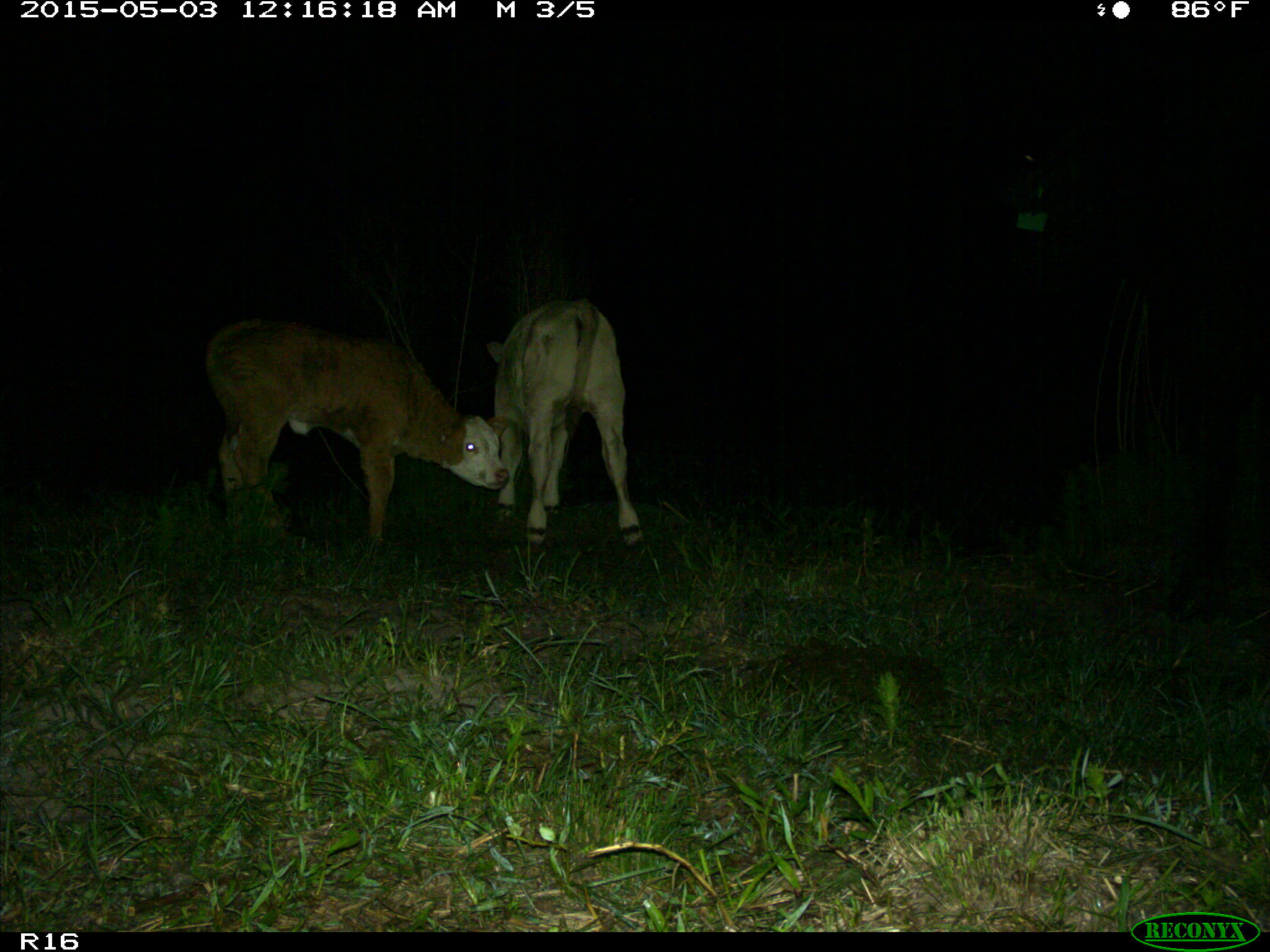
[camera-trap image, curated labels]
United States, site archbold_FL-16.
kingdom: Animalia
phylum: Chordata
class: Mammalia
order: Artiodactyla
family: Bovidae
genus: Bos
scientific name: Bos taurus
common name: domestic cow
Bos taurus (domestic cow).